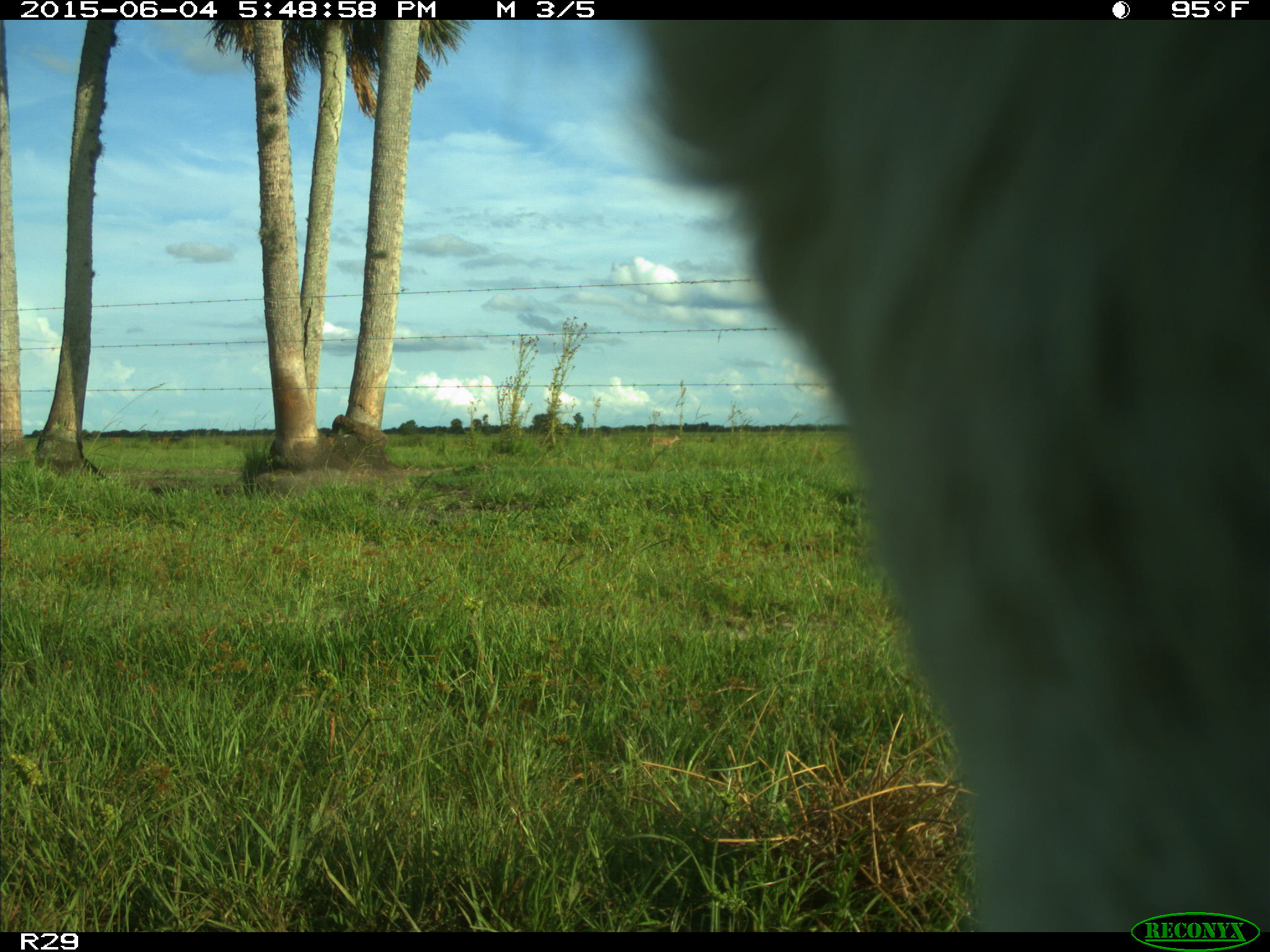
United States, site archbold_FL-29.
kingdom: Animalia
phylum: Chordata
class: Mammalia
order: Artiodactyla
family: Bovidae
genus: Bos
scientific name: Bos taurus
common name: domestic cow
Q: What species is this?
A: Bos taurus (domestic cow).